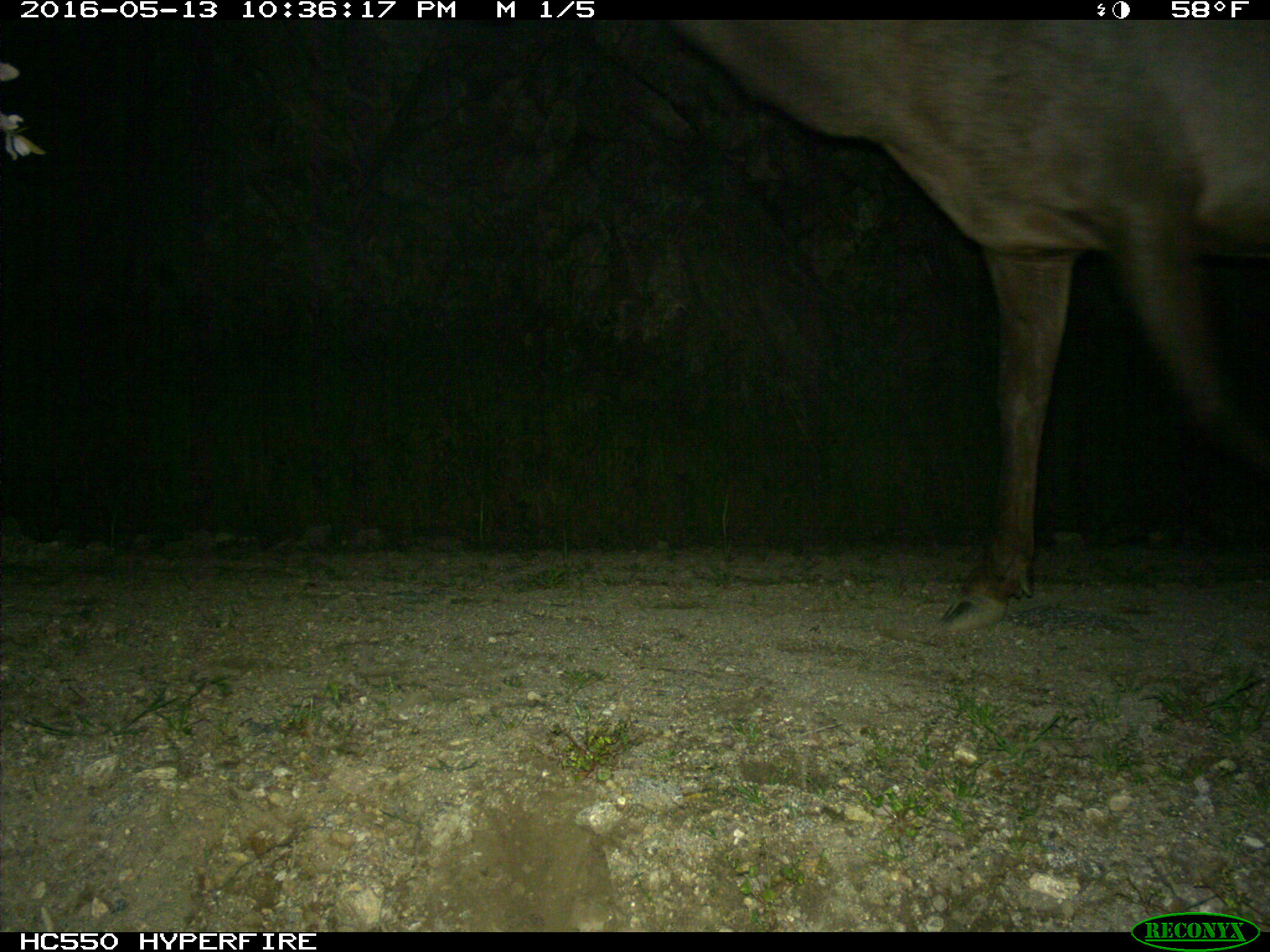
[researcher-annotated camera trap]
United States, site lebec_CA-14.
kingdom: Animalia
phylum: Chordata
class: Mammalia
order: Artiodactyla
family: Cervidae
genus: Cervus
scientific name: Cervus canadensis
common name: elk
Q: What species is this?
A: Cervus canadensis (elk).